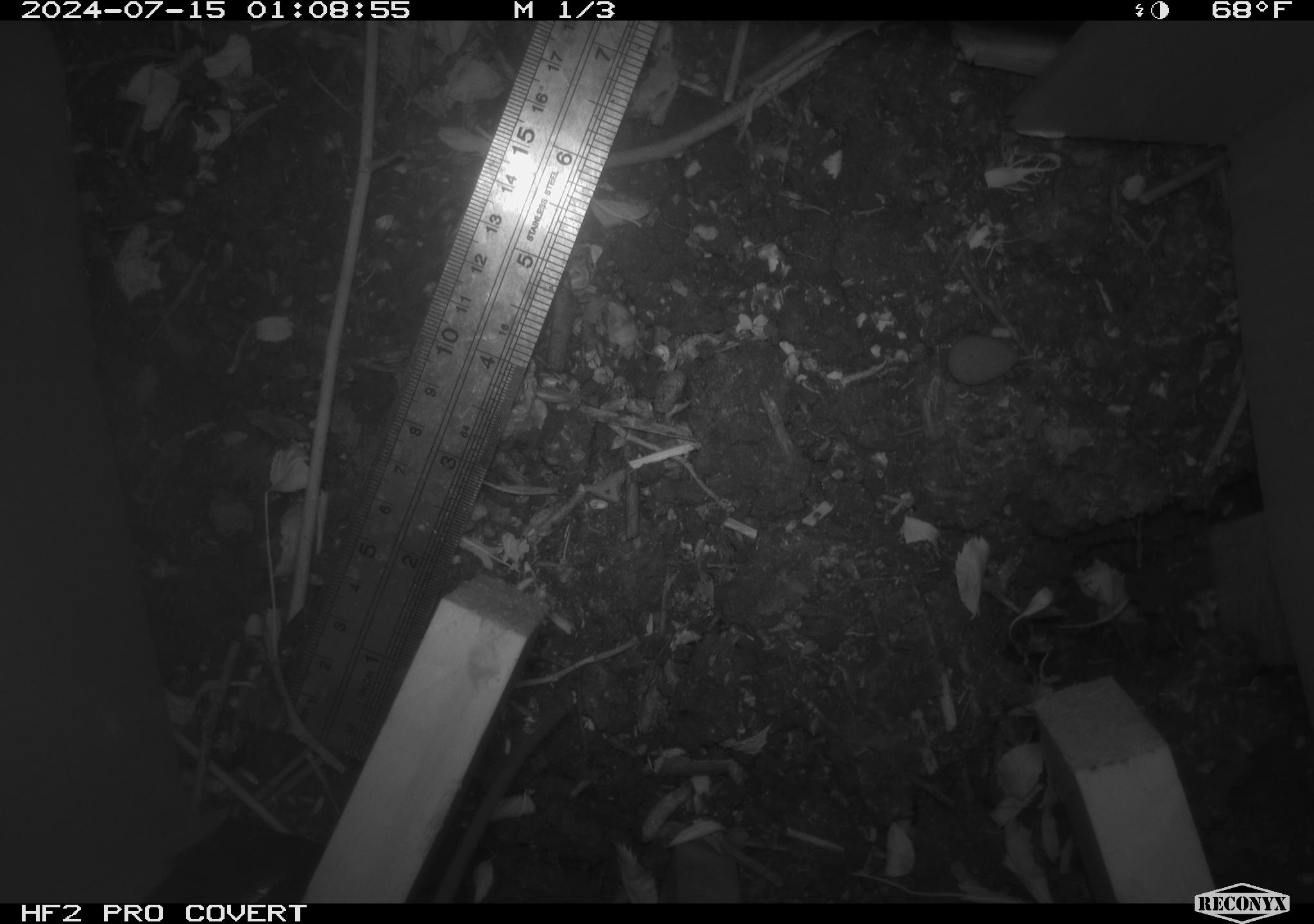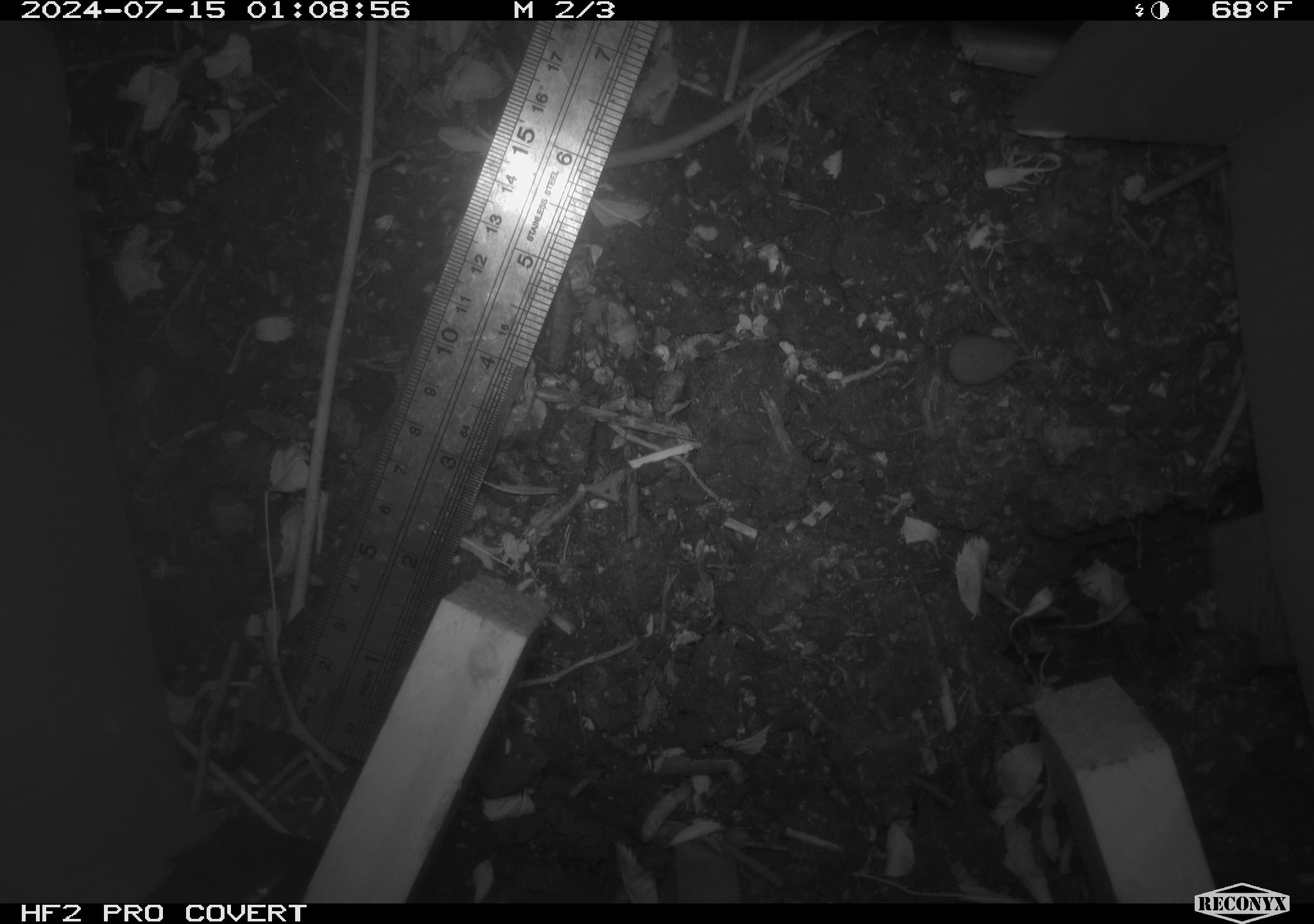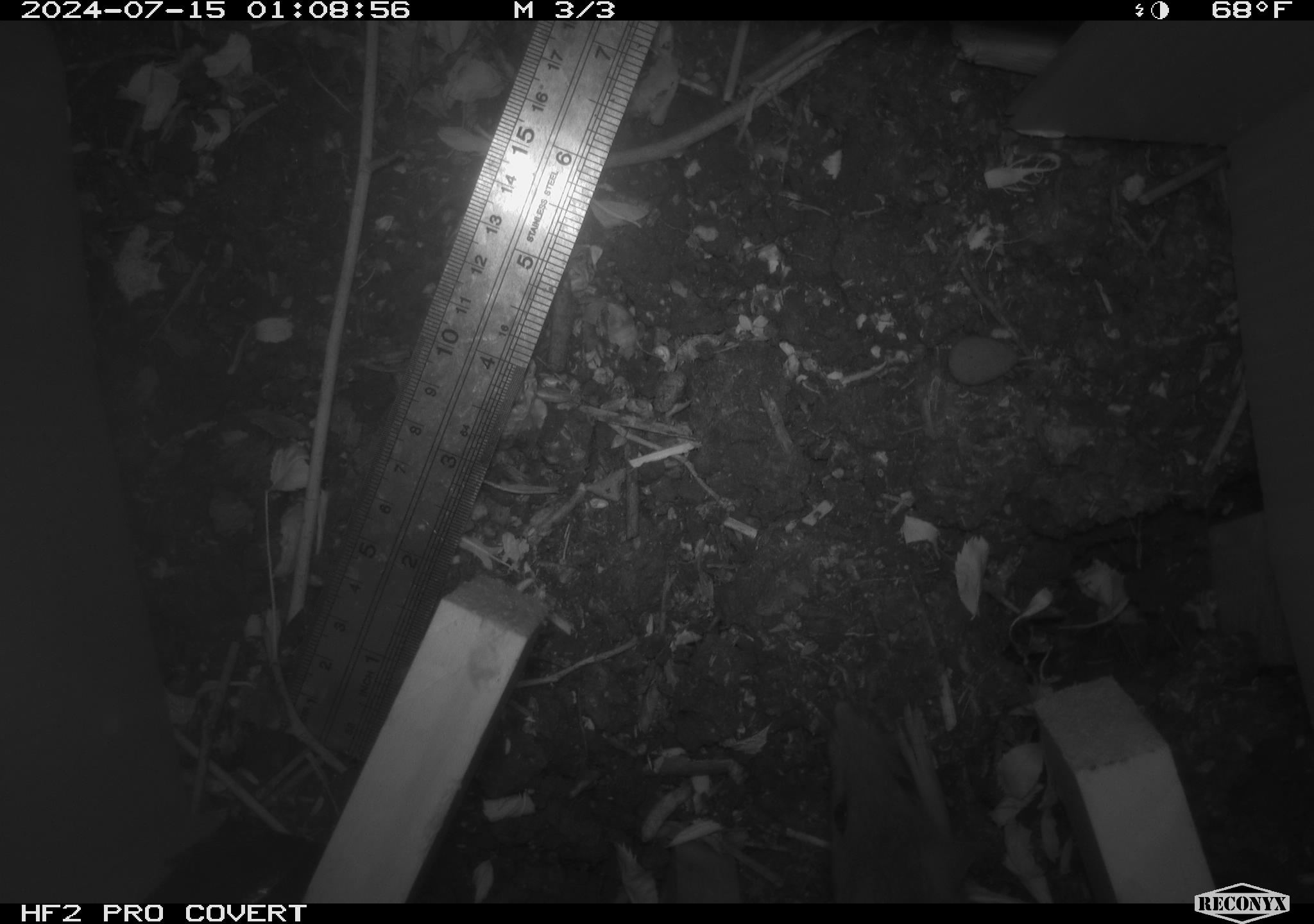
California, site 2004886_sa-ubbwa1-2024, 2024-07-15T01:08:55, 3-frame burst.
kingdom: Animalia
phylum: Chordata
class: Mammalia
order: Rodentia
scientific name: Rodentia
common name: mouse species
Mouse species (Rodentia).